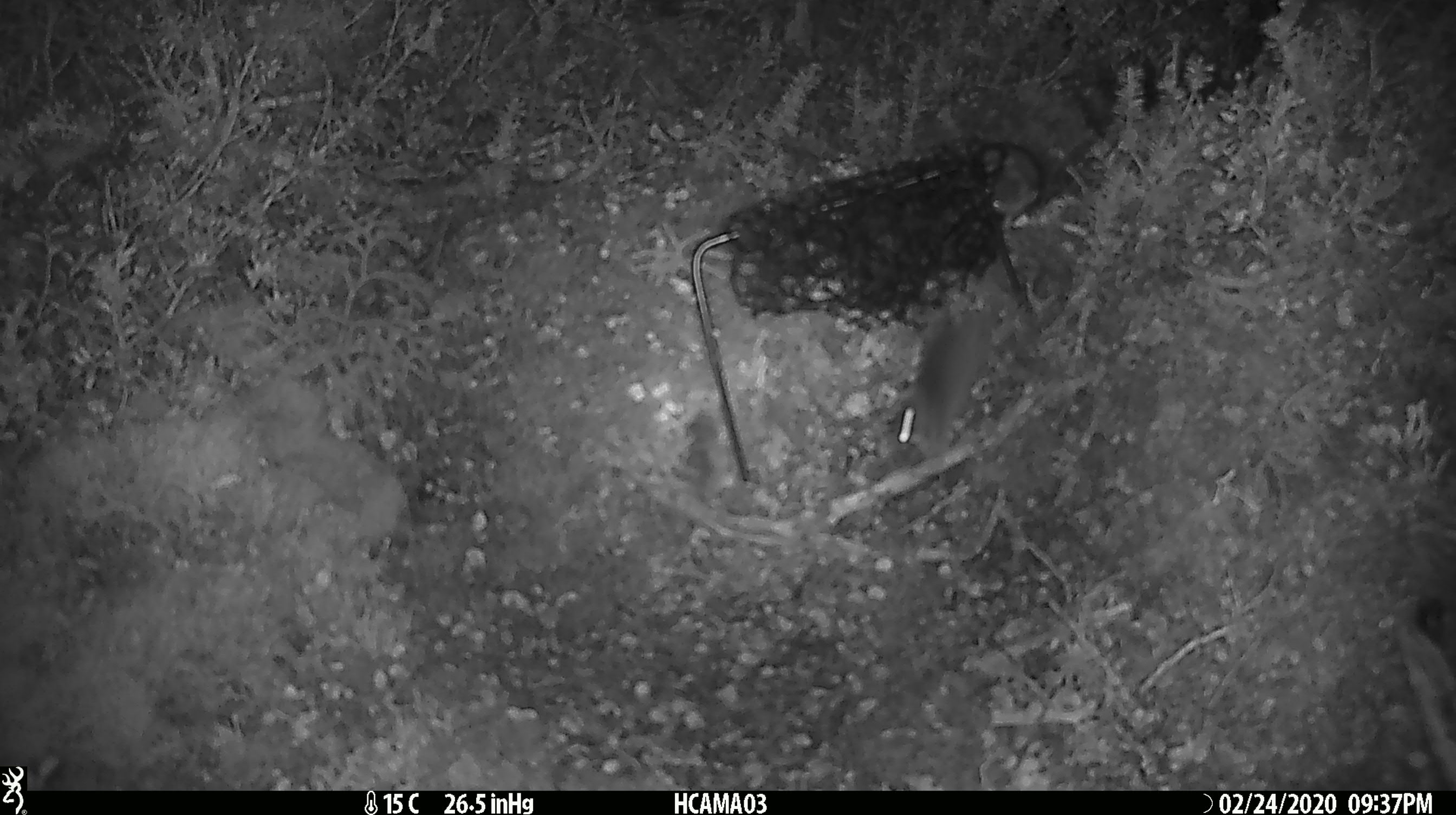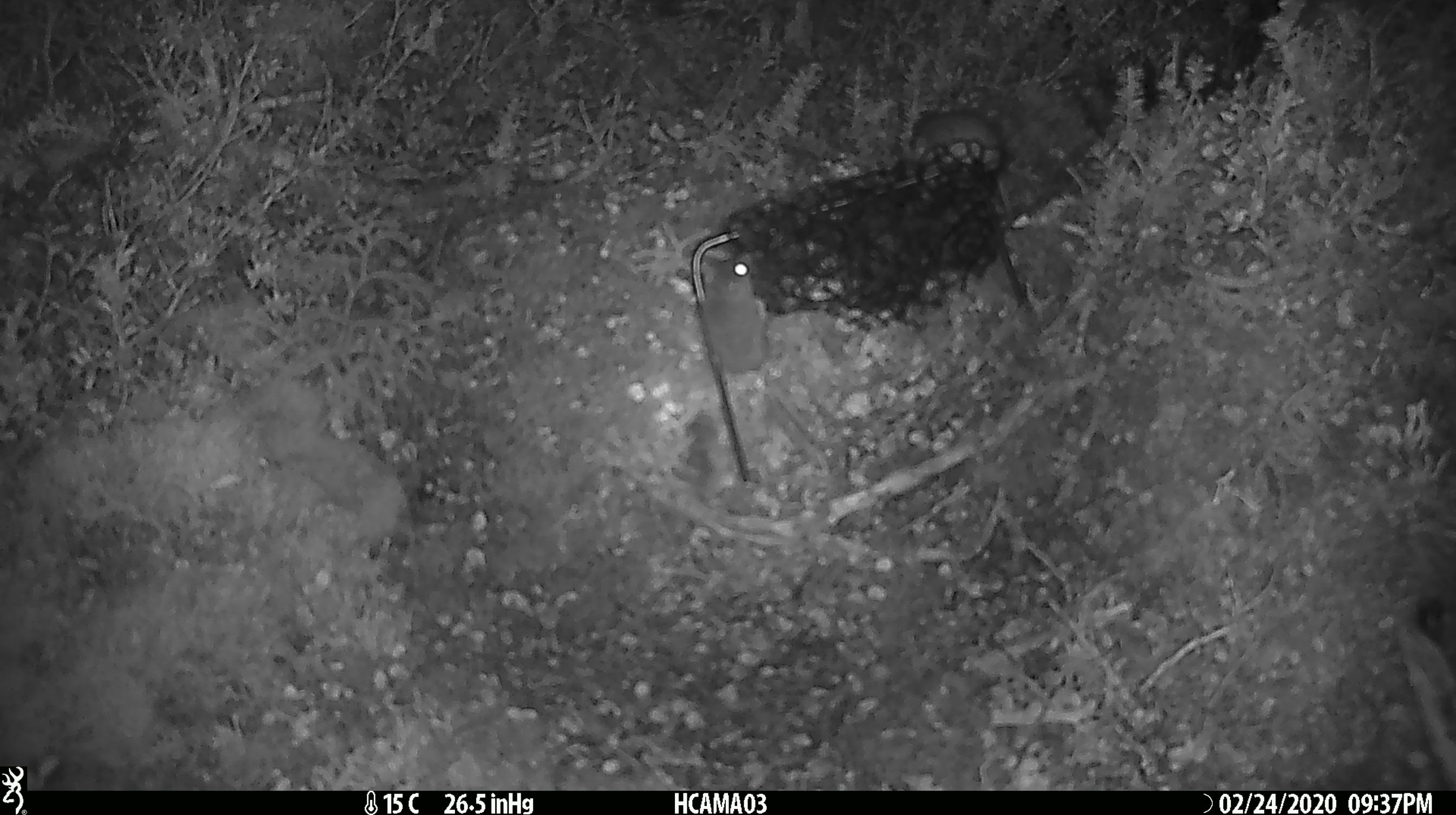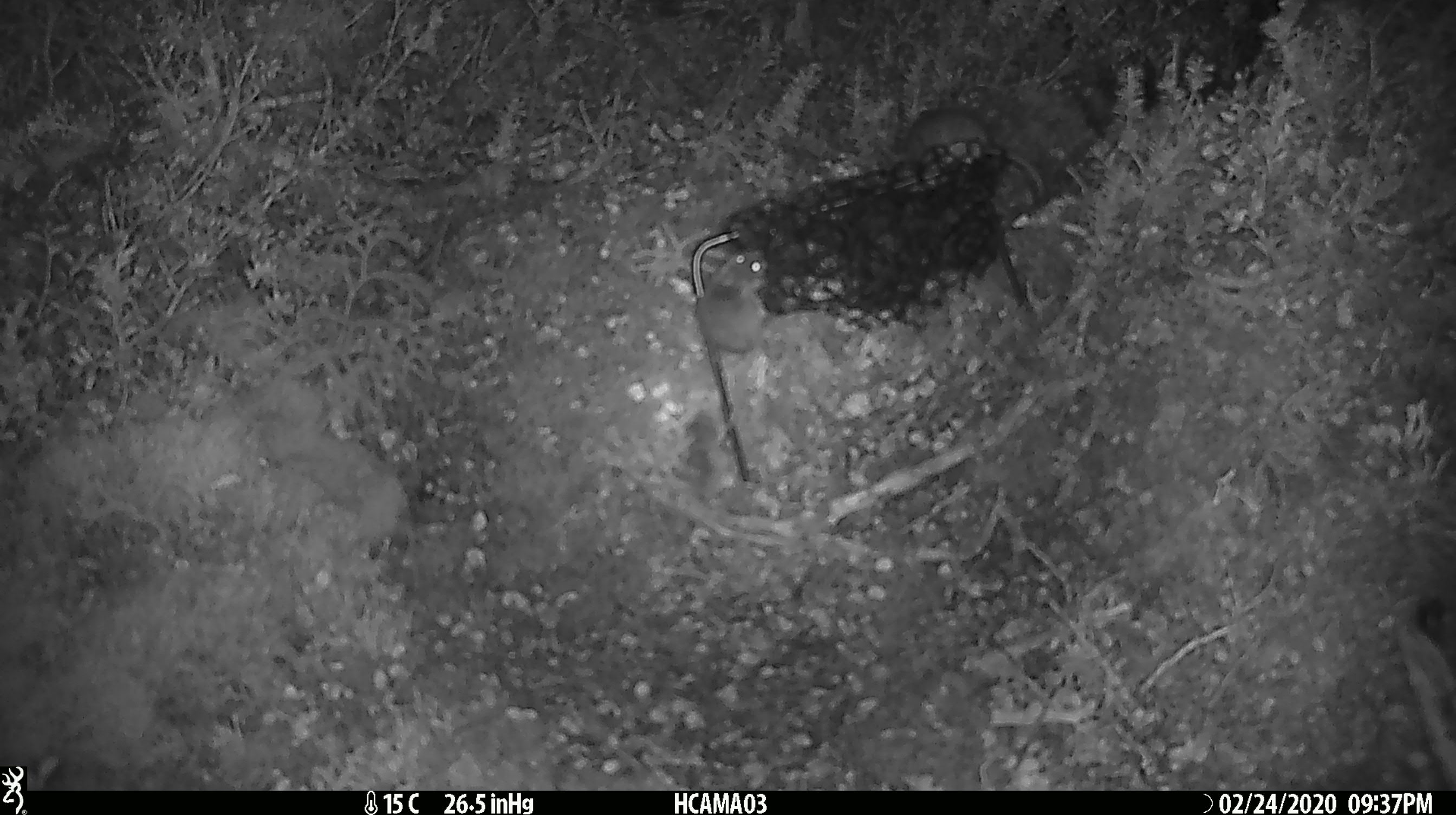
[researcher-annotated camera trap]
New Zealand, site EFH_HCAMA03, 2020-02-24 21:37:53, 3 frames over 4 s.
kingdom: Animalia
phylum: Chordata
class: Mammalia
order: Rodentia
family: Muridae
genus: Mus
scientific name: Mus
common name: mouse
Mouse (Mus).